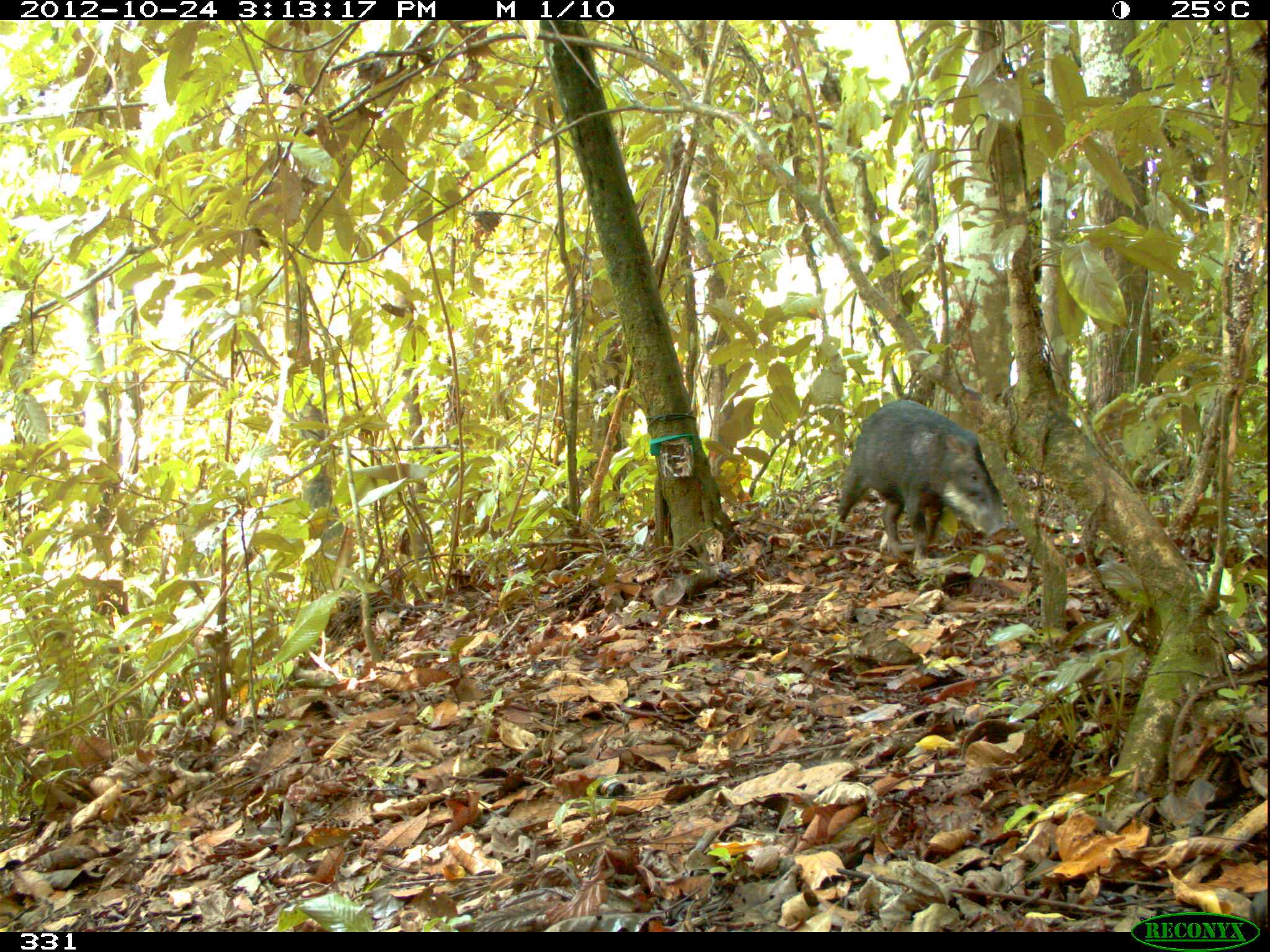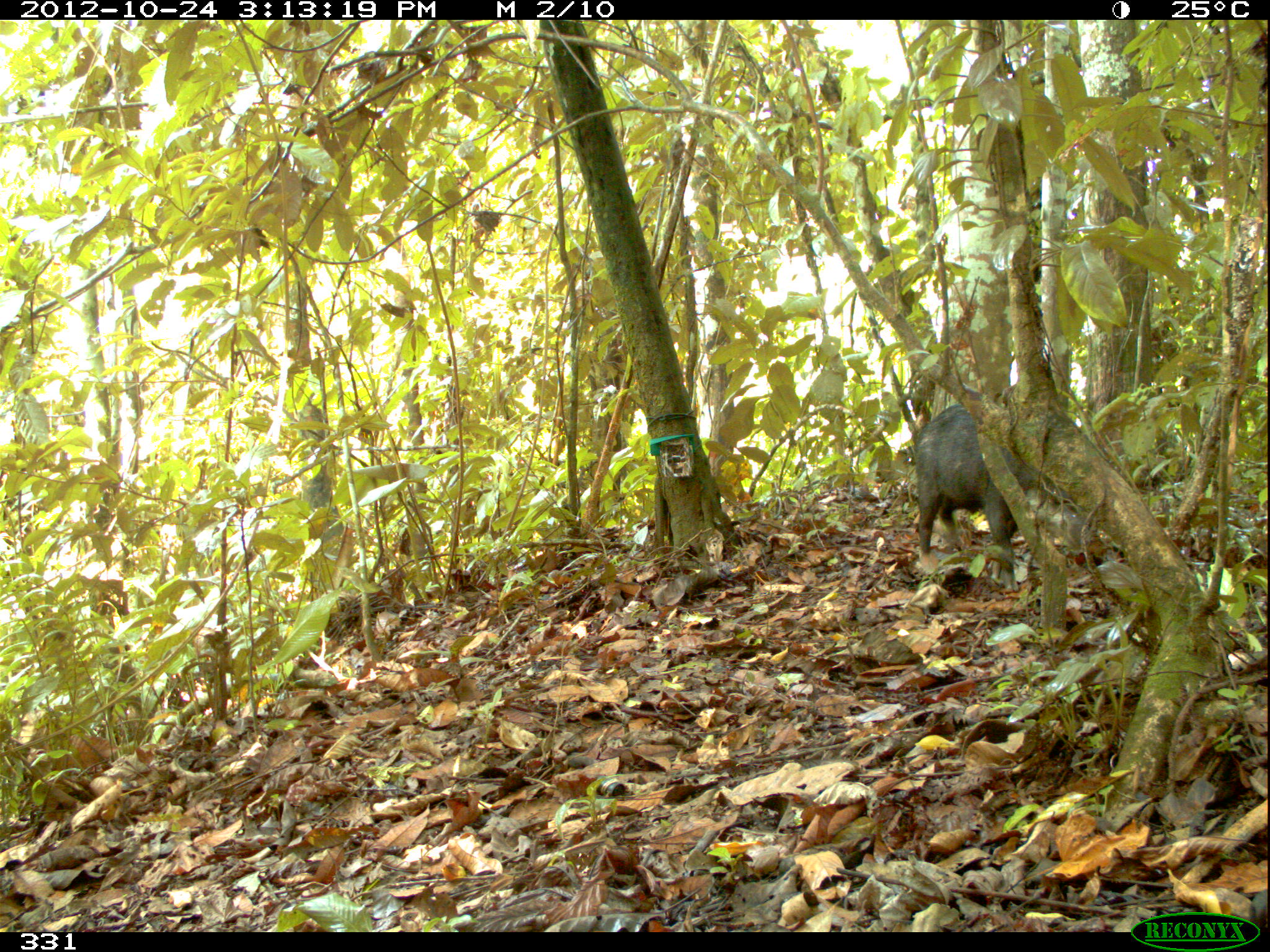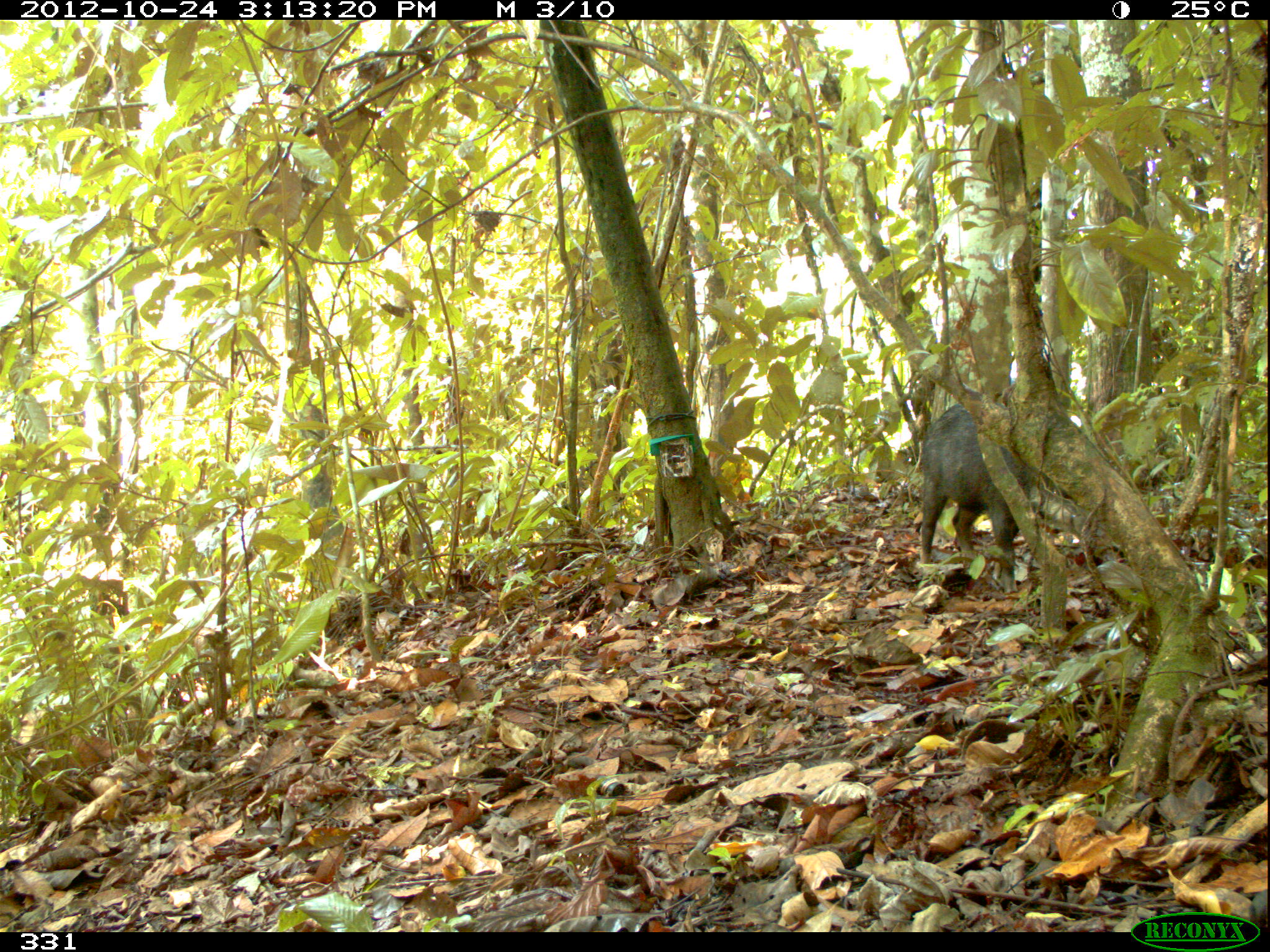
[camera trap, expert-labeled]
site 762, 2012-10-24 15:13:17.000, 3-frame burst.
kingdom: Animalia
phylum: Chordata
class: Mammalia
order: Artiodactyla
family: Tayassuidae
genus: Tayassu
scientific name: Tayassu pecari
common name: white-lipped peccary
Tayassu pecari (white-lipped peccary).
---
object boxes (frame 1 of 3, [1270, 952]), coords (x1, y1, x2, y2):
tayassu pecari: (829, 400, 1010, 562)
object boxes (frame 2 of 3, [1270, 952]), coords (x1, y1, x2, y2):
tayassu pecari: (910, 403, 1092, 592)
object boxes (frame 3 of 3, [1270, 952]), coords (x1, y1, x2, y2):
tayassu pecari: (919, 402, 1071, 594)